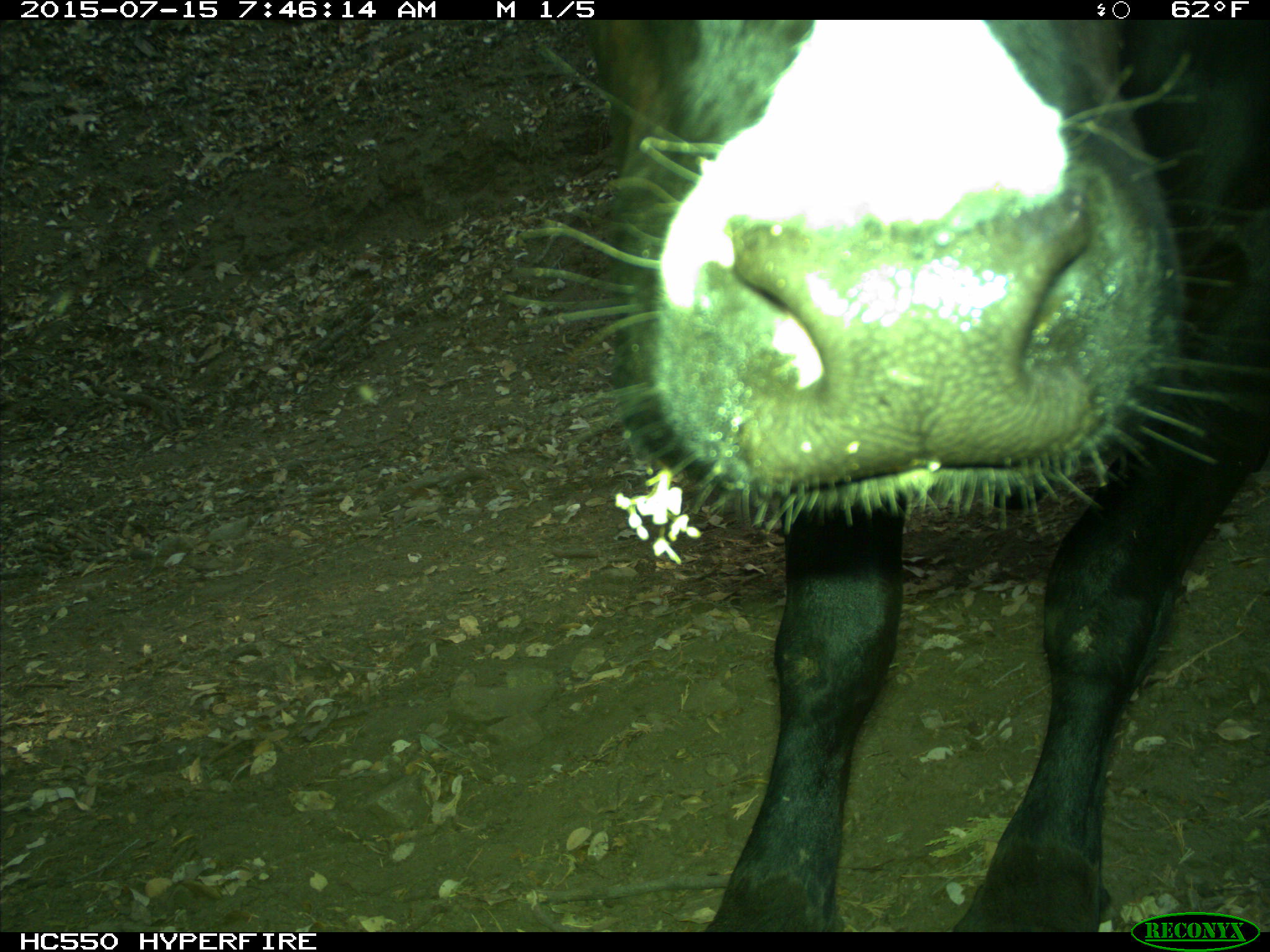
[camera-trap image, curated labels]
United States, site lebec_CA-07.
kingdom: Animalia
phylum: Chordata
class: Mammalia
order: Artiodactyla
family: Bovidae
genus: Bos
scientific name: Bos taurus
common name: domestic cow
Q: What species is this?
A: Bos taurus (domestic cow).